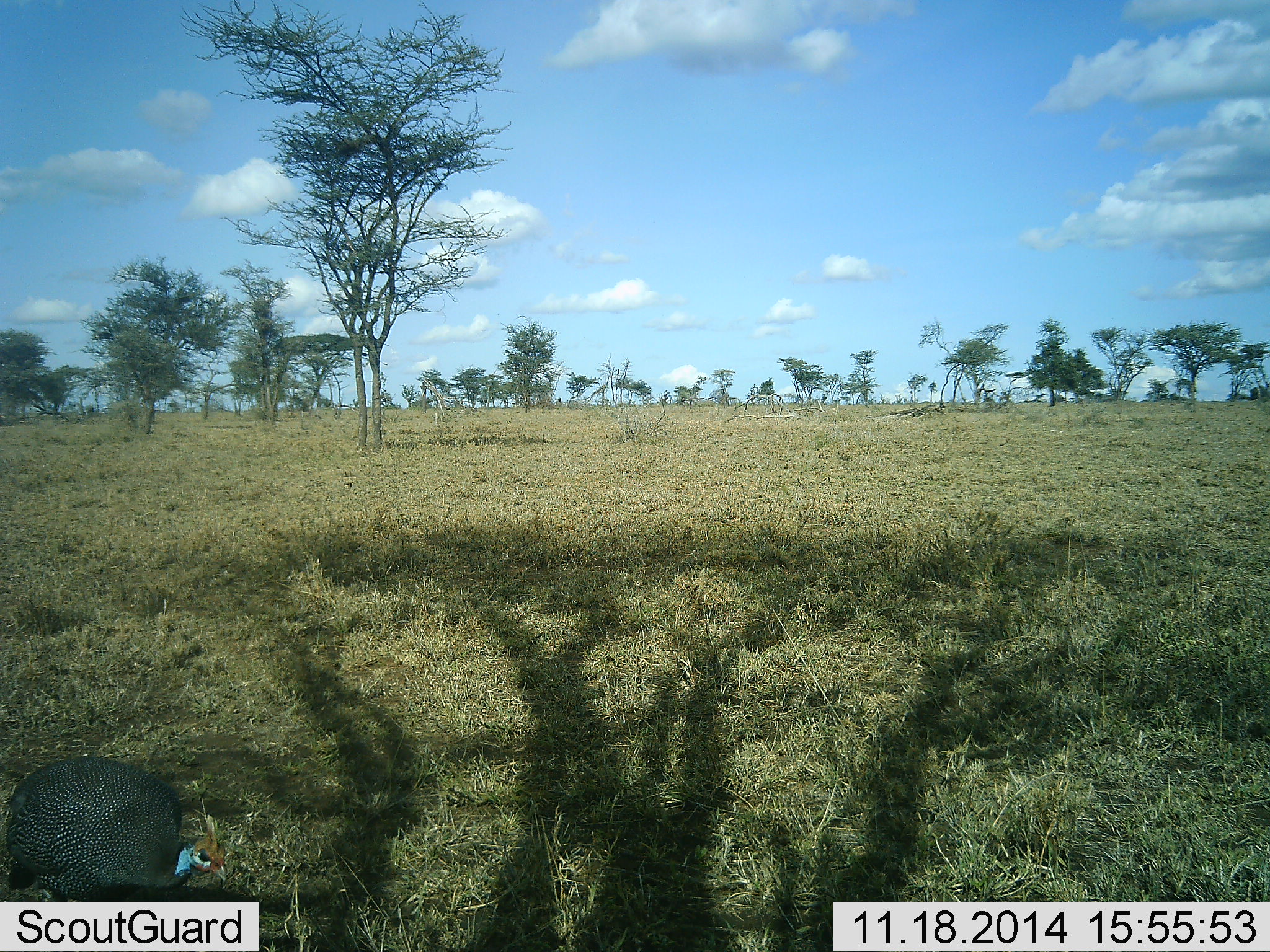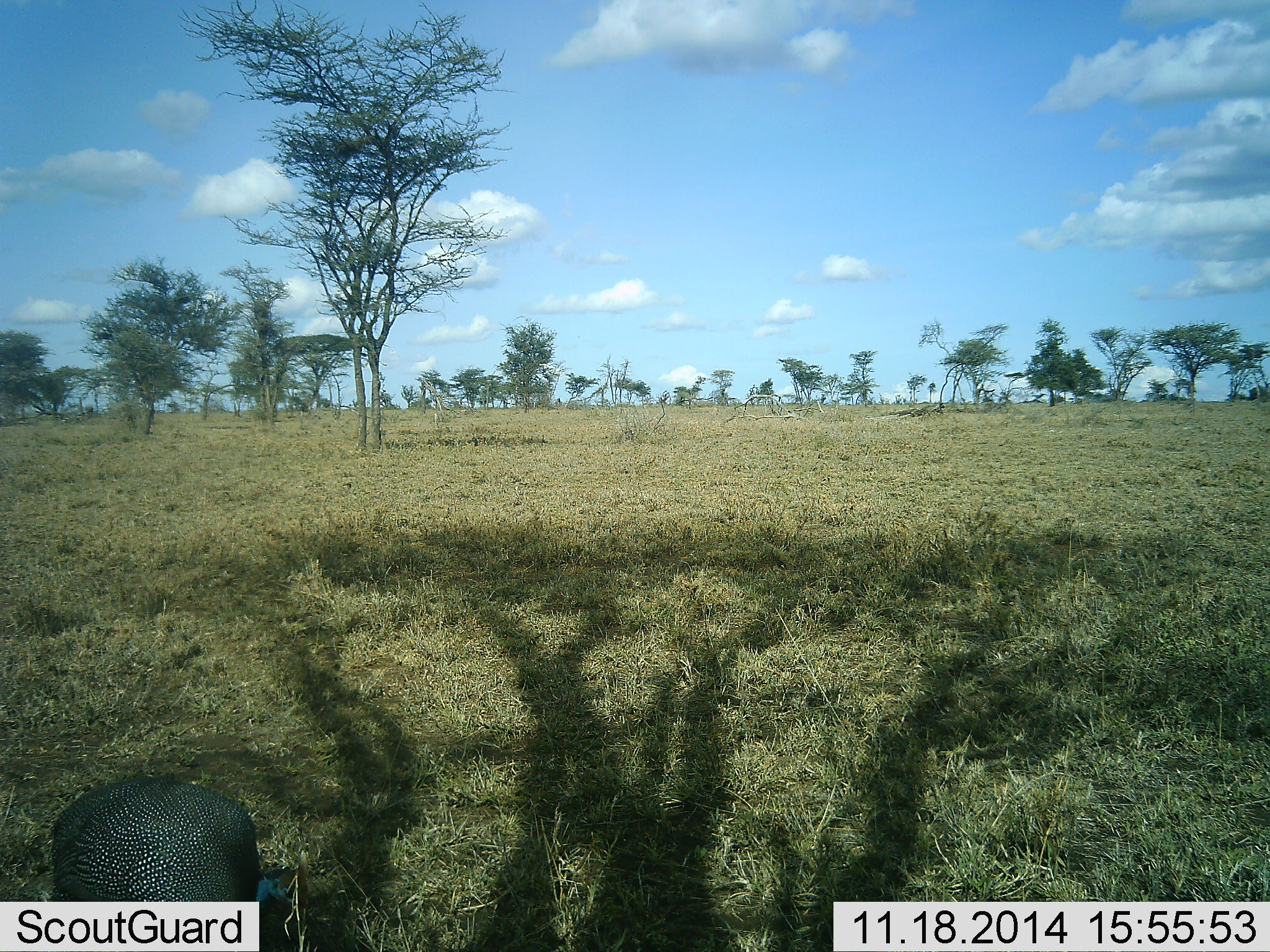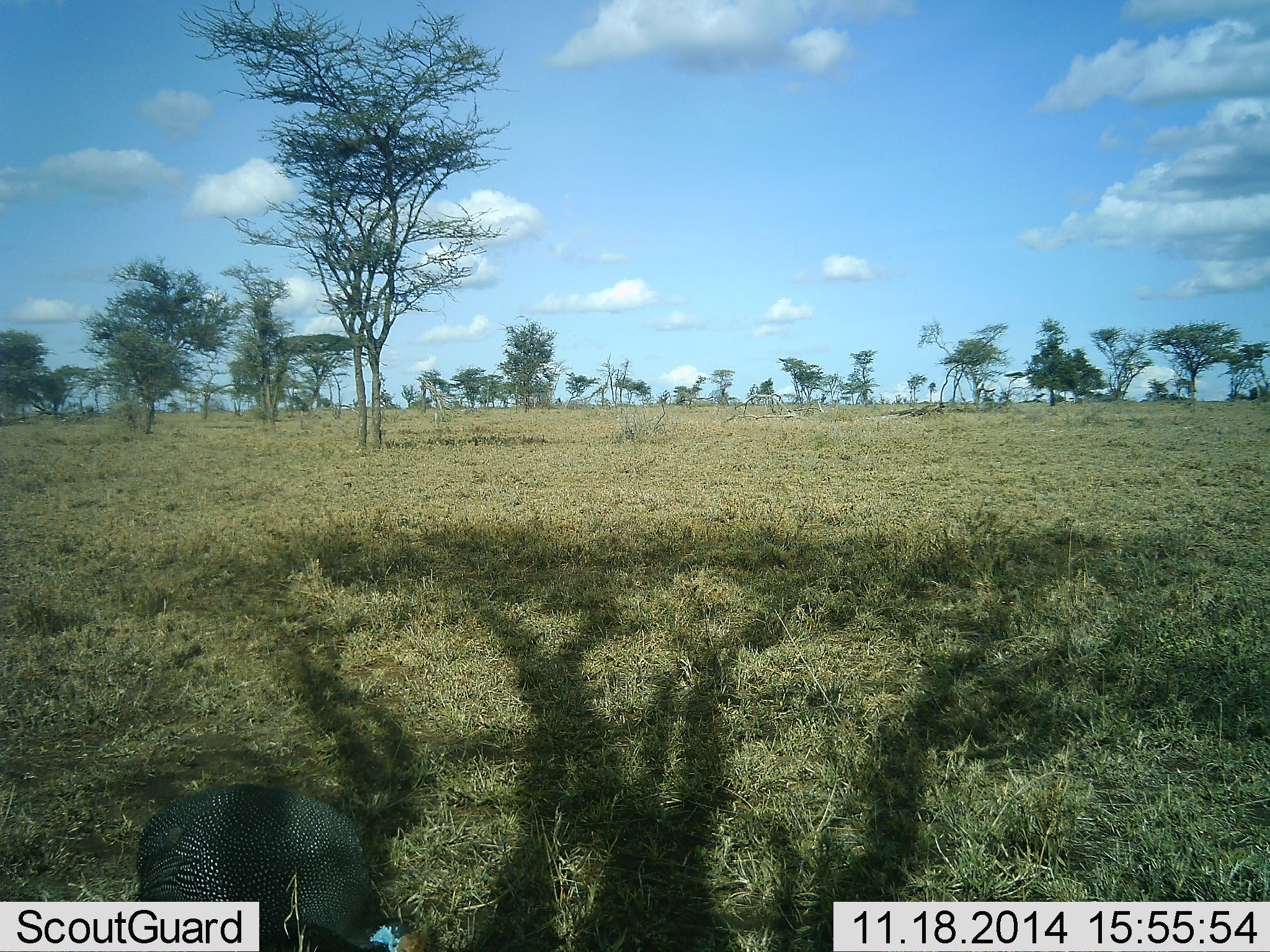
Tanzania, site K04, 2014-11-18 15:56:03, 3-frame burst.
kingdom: Animalia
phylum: Chordata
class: Aves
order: Galliformes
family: Numididae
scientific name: Numididae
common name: guinea fowl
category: guineafowl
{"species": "guineafowl (guinea fowl) (Numididae)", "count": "1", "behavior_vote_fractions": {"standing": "0%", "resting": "0%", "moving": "80%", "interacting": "0%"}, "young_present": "0%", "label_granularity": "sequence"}